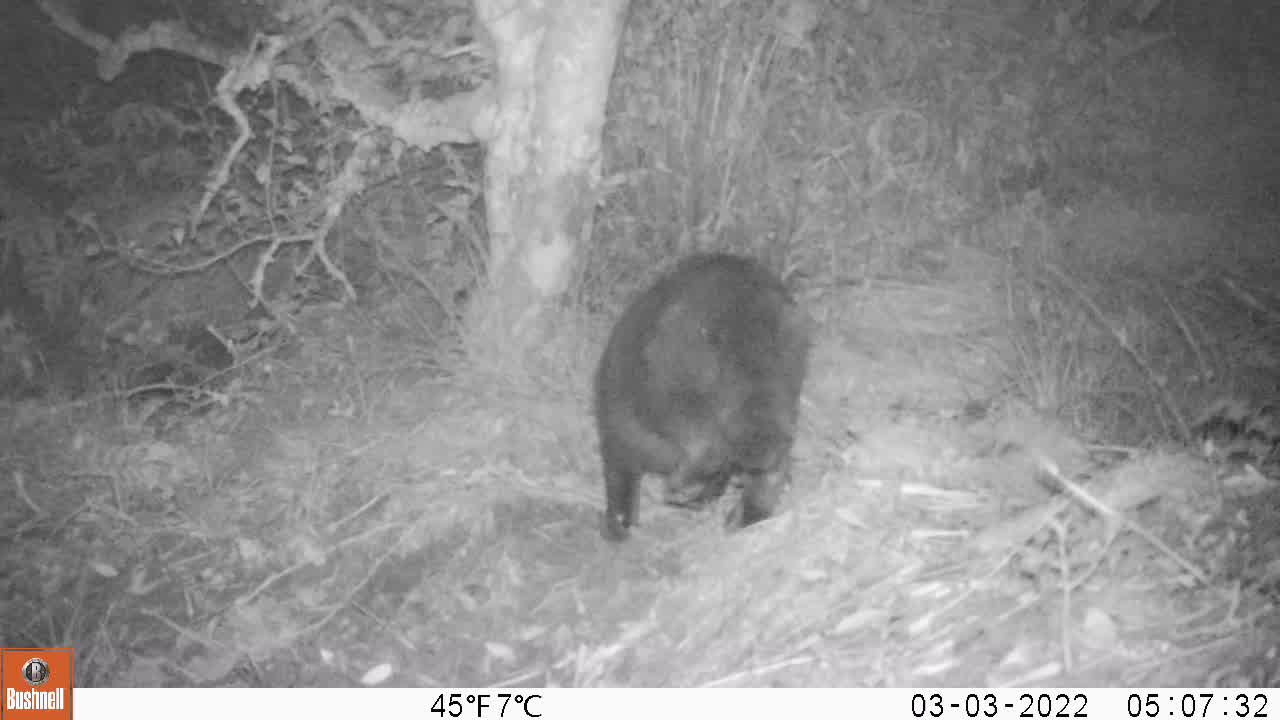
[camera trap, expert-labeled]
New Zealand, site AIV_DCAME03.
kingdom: Animalia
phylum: Chordata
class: Mammalia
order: Carnivora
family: Felidae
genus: Felis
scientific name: Felis catus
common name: domestic cat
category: cat